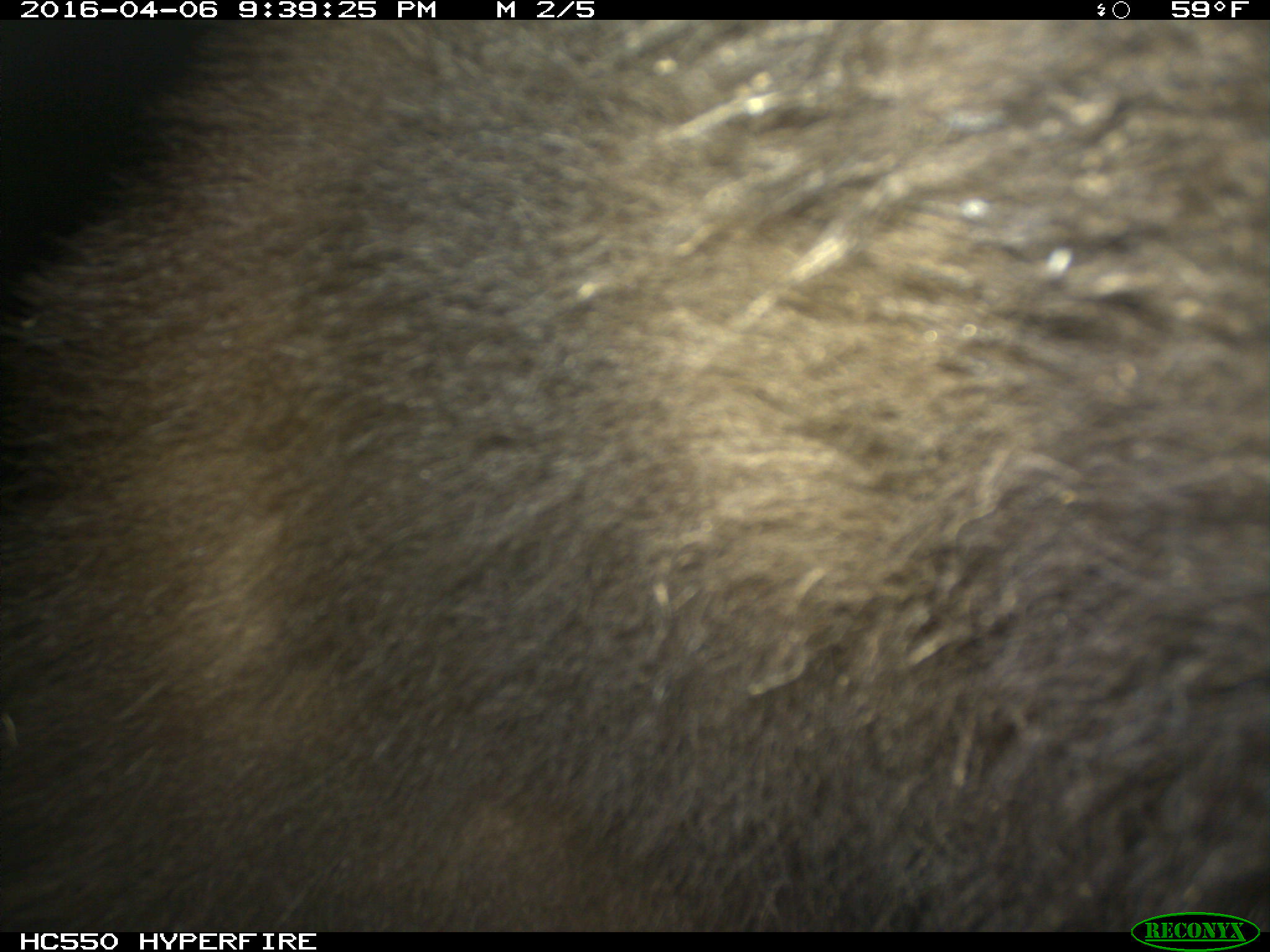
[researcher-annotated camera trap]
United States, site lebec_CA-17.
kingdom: Animalia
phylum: Chordata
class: Mammalia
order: Carnivora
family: Ursidae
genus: Ursus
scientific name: Ursus americanus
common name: american black bear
Ursus americanus (american black bear).